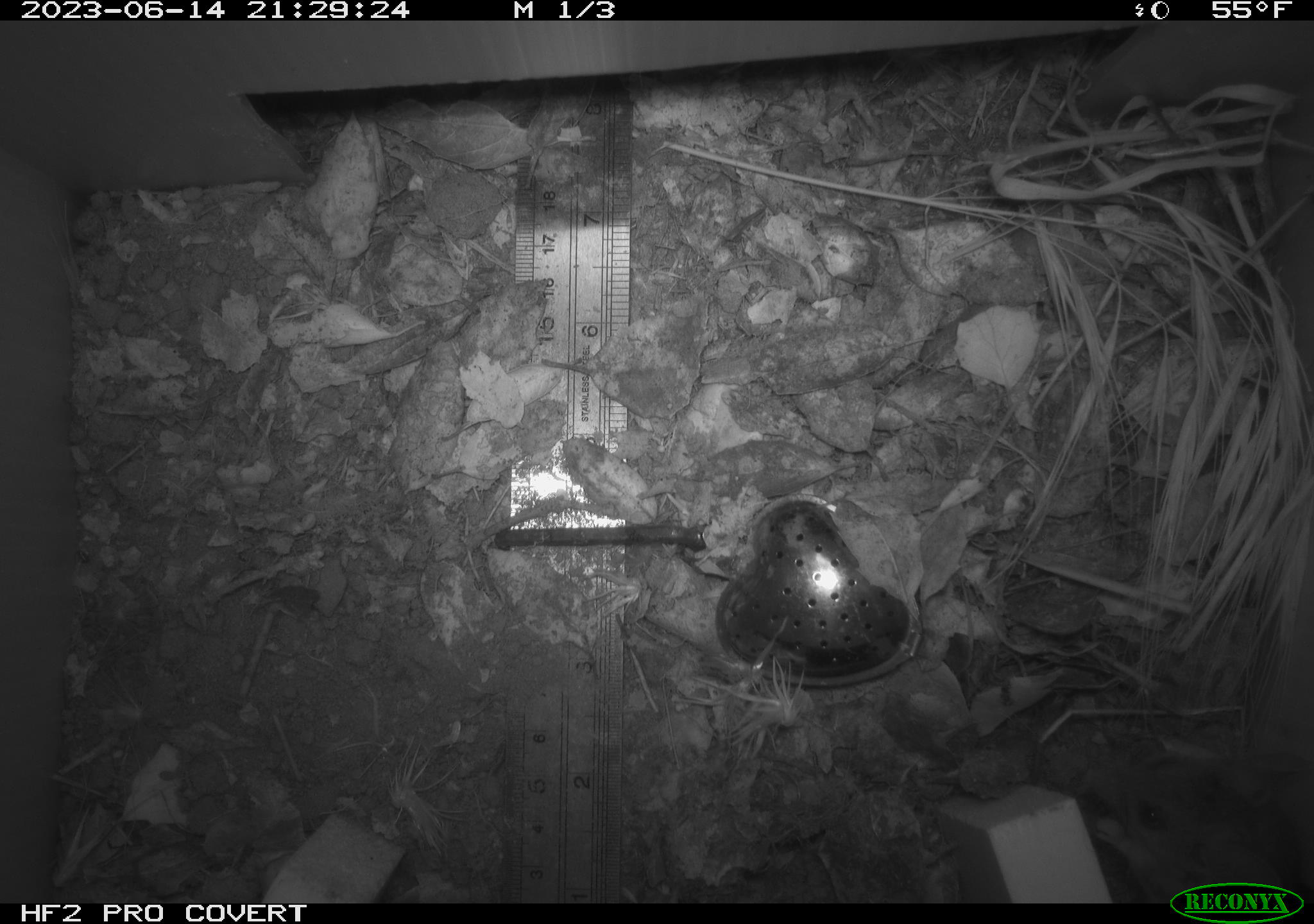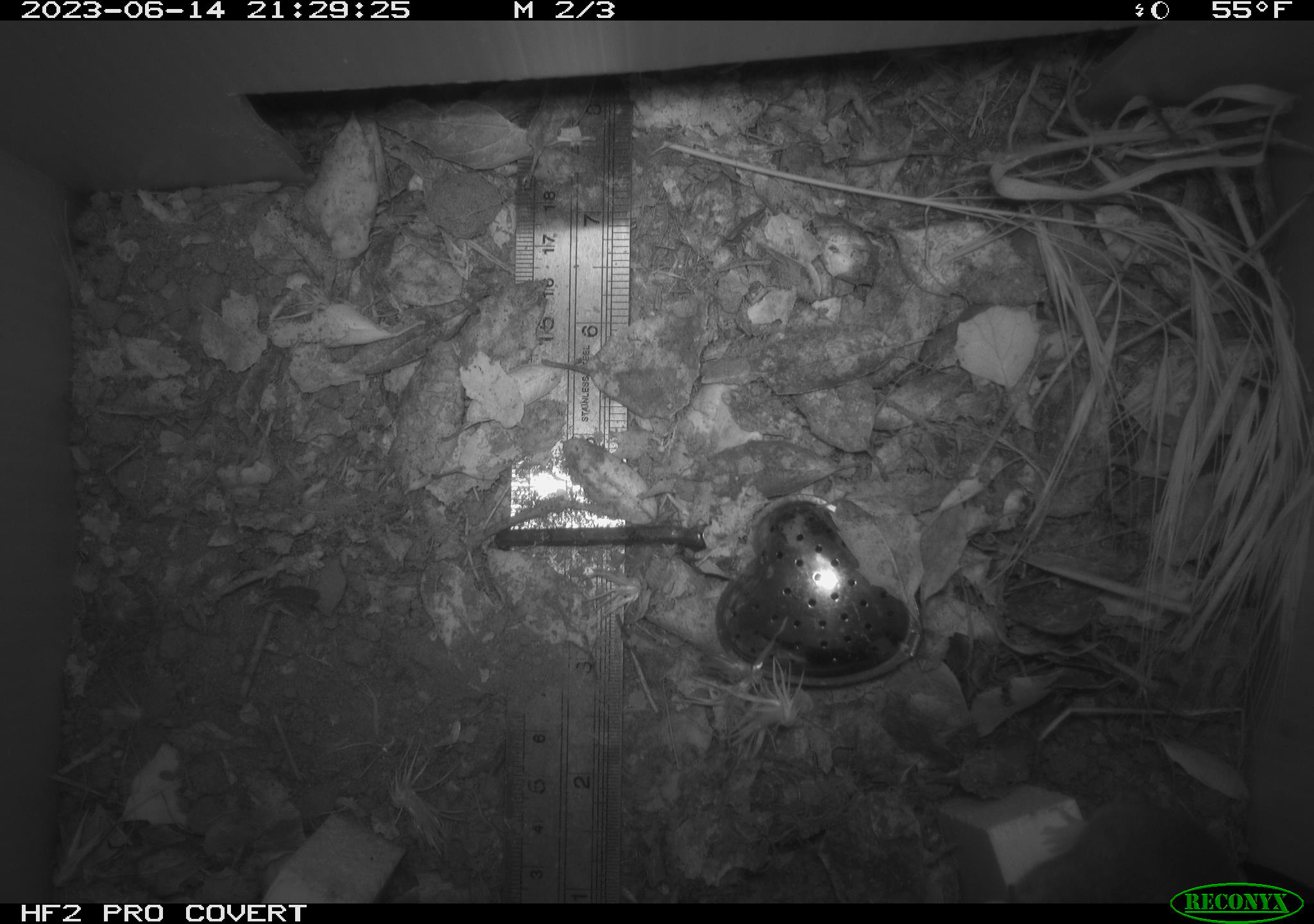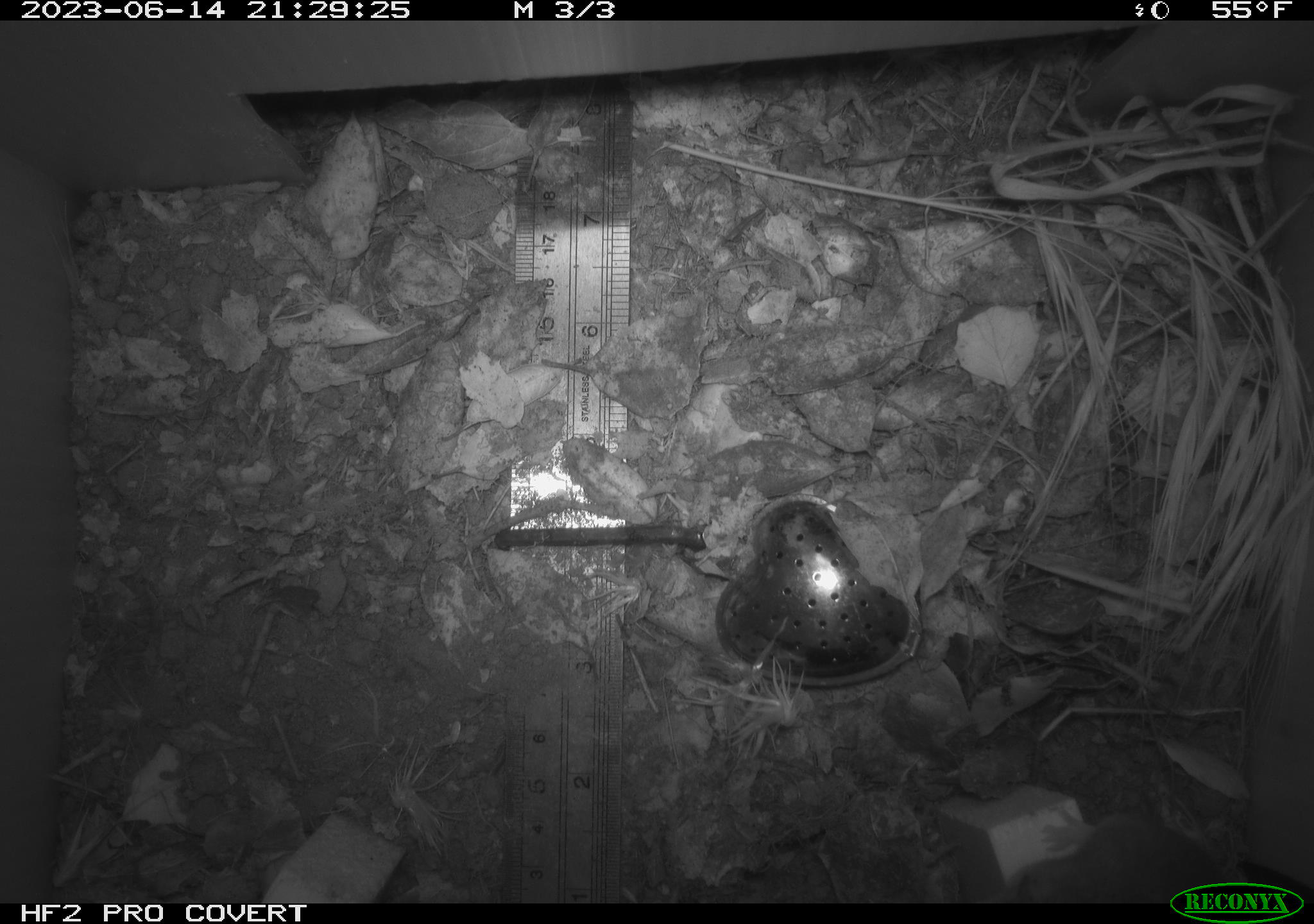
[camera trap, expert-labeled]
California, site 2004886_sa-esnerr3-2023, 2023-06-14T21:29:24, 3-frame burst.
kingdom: Animalia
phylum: Chordata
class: Mammalia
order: Rodentia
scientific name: Rodentia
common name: mouse species